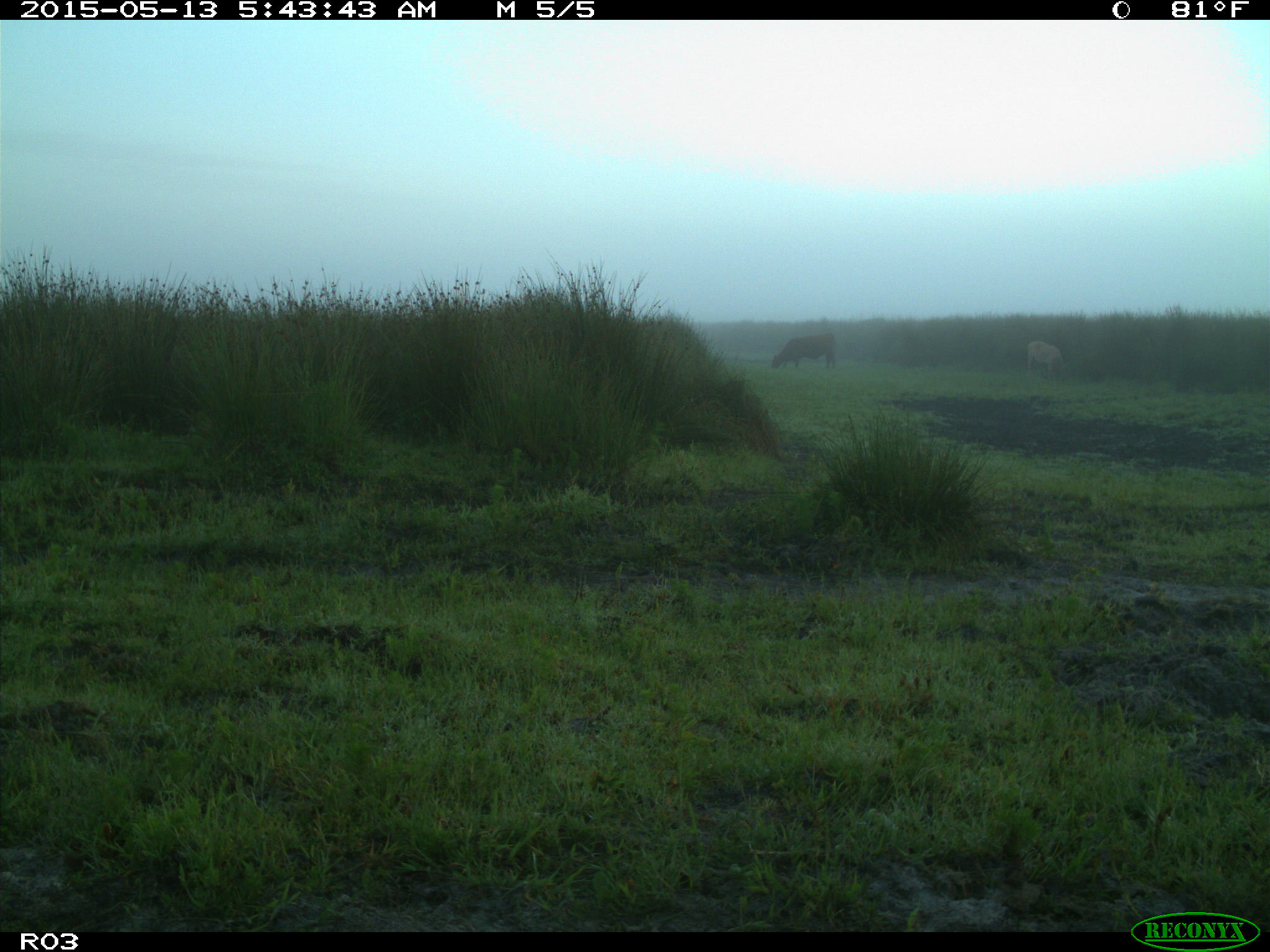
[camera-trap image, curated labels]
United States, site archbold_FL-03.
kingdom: Animalia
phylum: Chordata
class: Mammalia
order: Artiodactyla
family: Bovidae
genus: Bos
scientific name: Bos taurus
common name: domestic cow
Bos taurus (domestic cow).